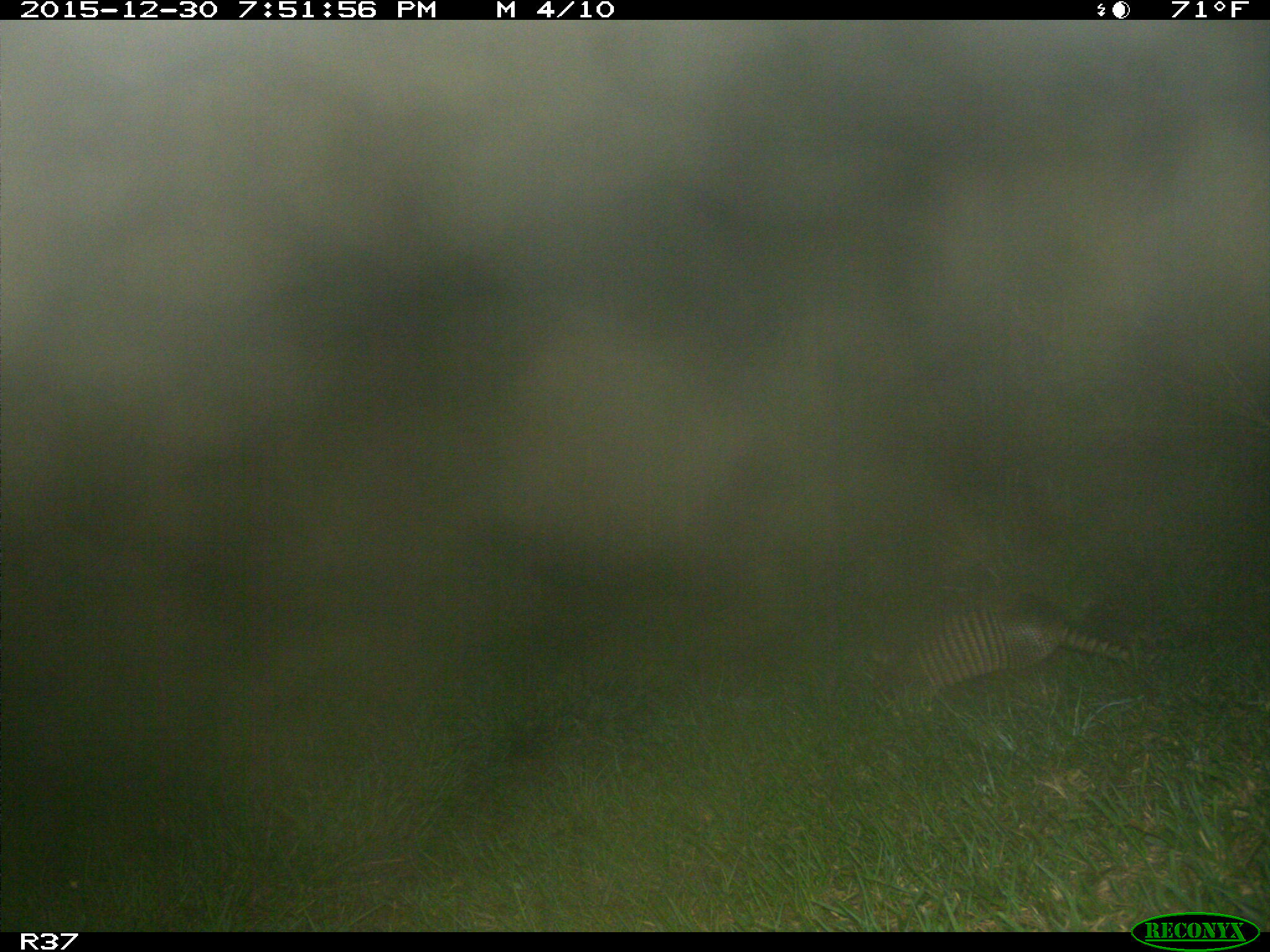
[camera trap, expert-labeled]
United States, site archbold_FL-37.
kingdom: Animalia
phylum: Chordata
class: Mammalia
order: Cingulata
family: Dasypodidae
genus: Dasypus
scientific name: Dasypus novemcinctus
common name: nine-banded armadillo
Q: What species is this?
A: Dasypus novemcinctus (nine-banded armadillo).